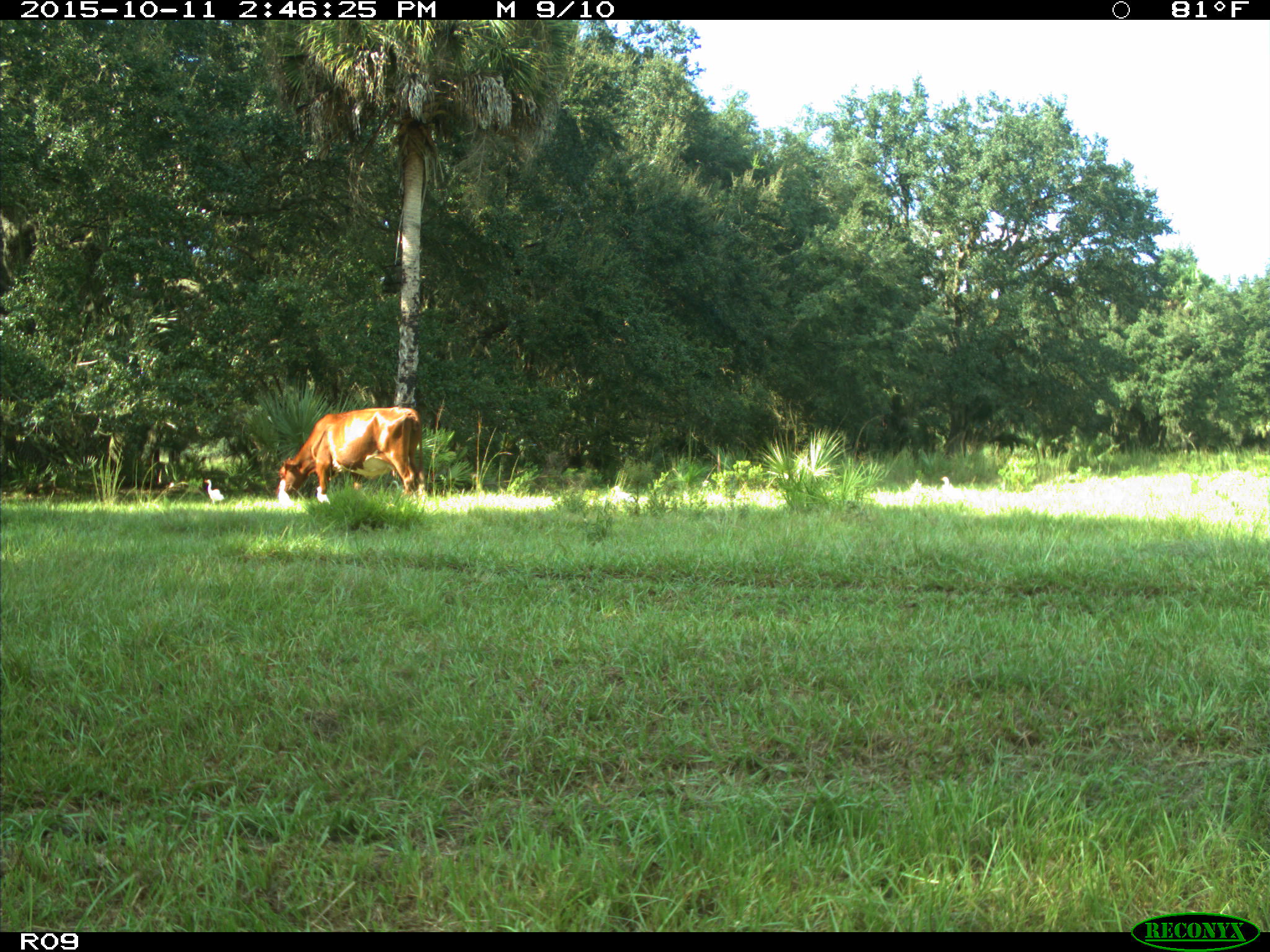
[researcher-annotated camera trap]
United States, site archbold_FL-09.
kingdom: Animalia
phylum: Chordata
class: Mammalia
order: Artiodactyla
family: Bovidae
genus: Bos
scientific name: Bos taurus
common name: domestic cow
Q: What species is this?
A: Bos taurus (domestic cow).